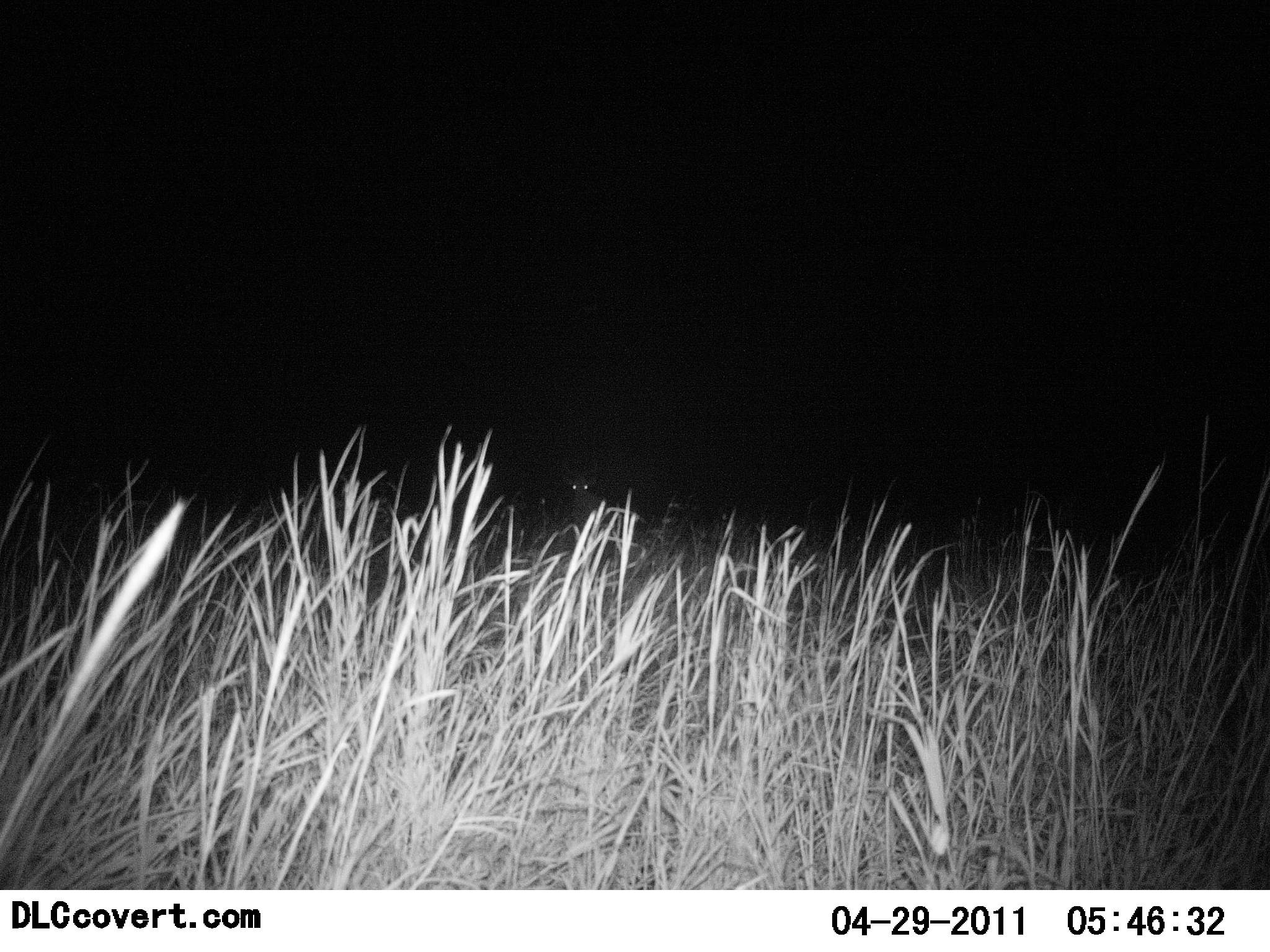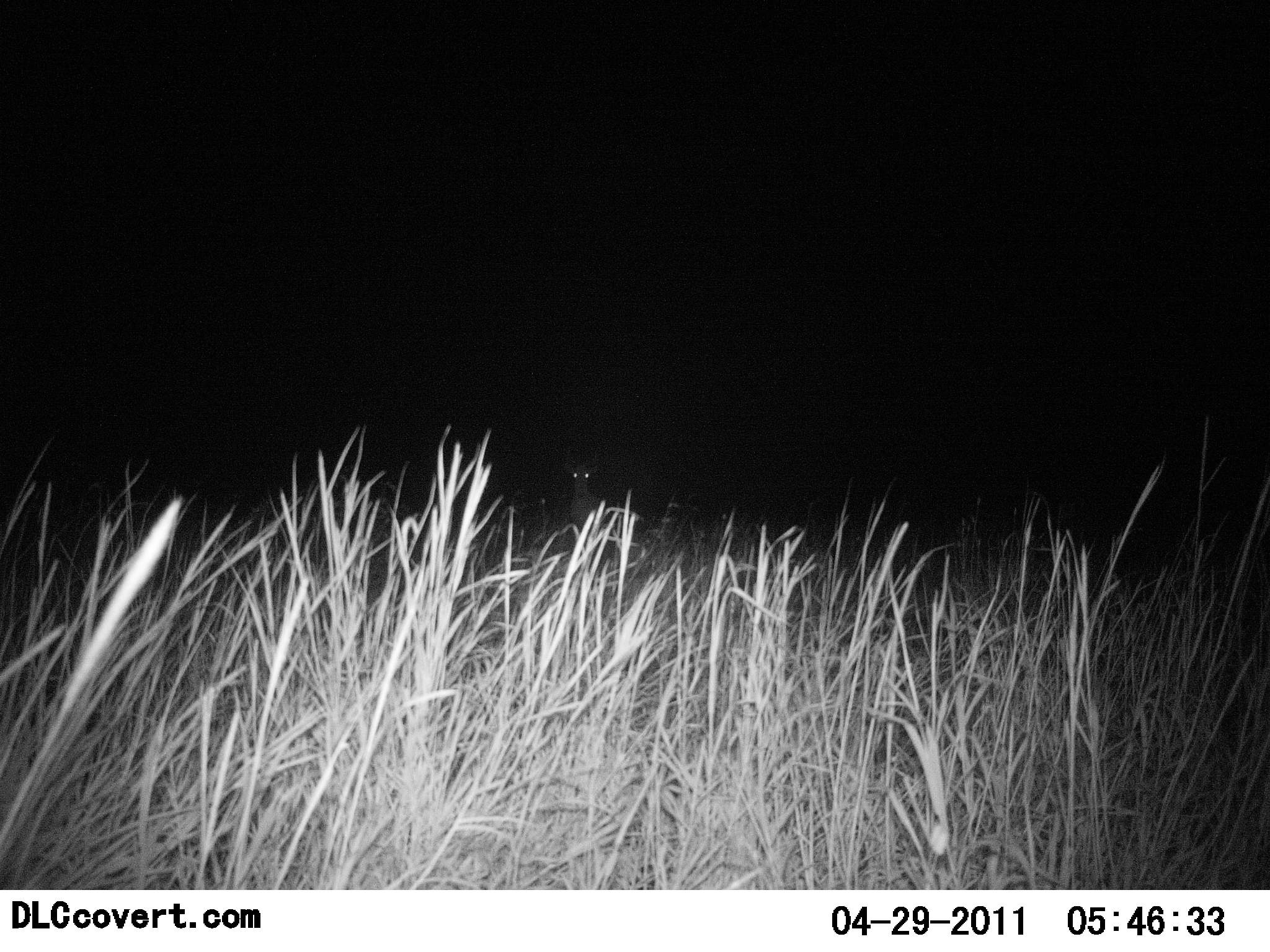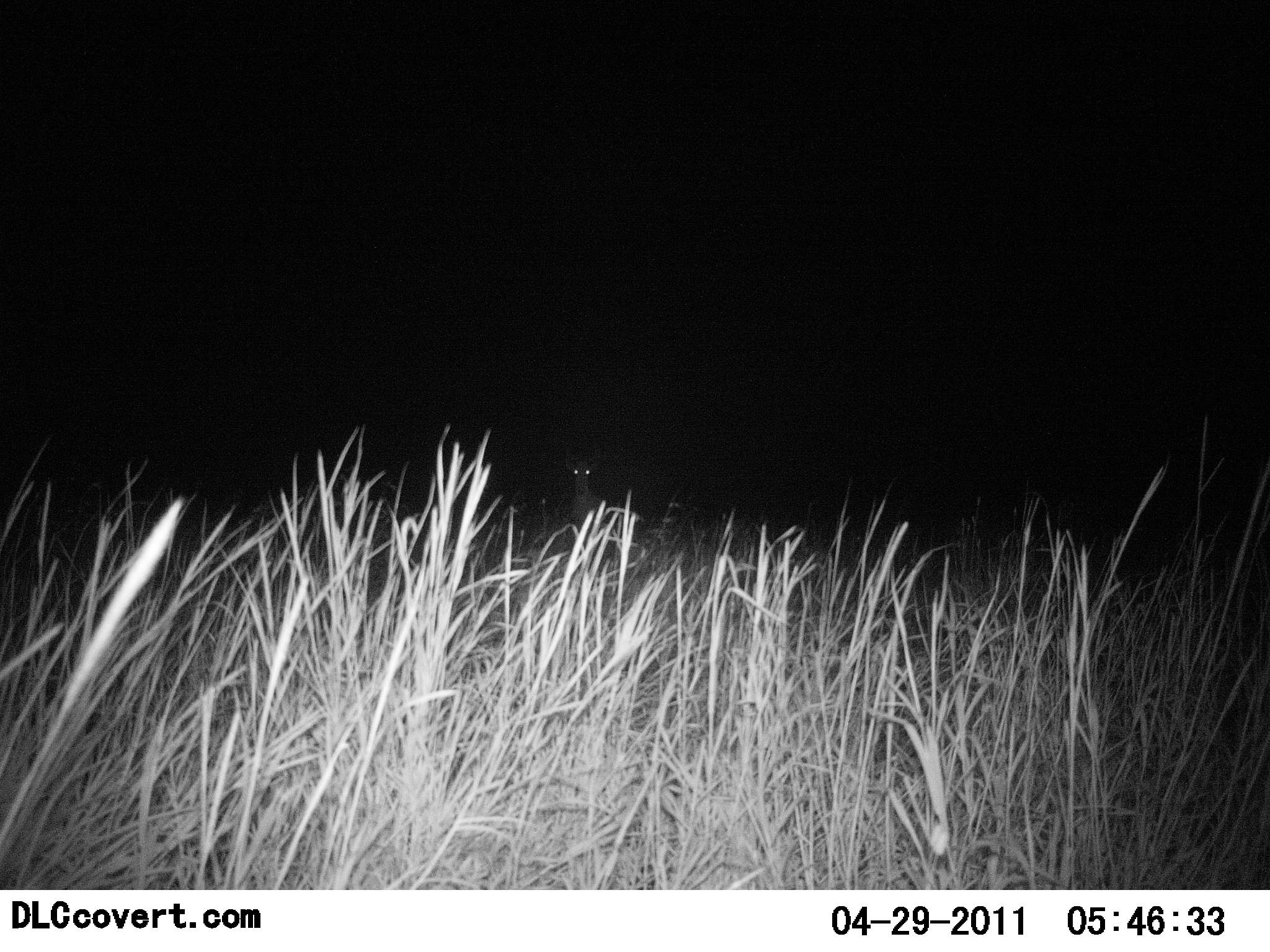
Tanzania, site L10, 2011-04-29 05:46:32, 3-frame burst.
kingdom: Animalia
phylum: Chordata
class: Mammalia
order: Artiodactyla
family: Bovidae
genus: Alcelaphus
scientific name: Alcelaphus buselaphus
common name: hartebeest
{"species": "hartebeest (Alcelaphus buselaphus)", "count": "1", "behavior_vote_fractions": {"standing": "75%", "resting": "25%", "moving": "0%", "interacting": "0%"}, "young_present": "0%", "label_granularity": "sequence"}